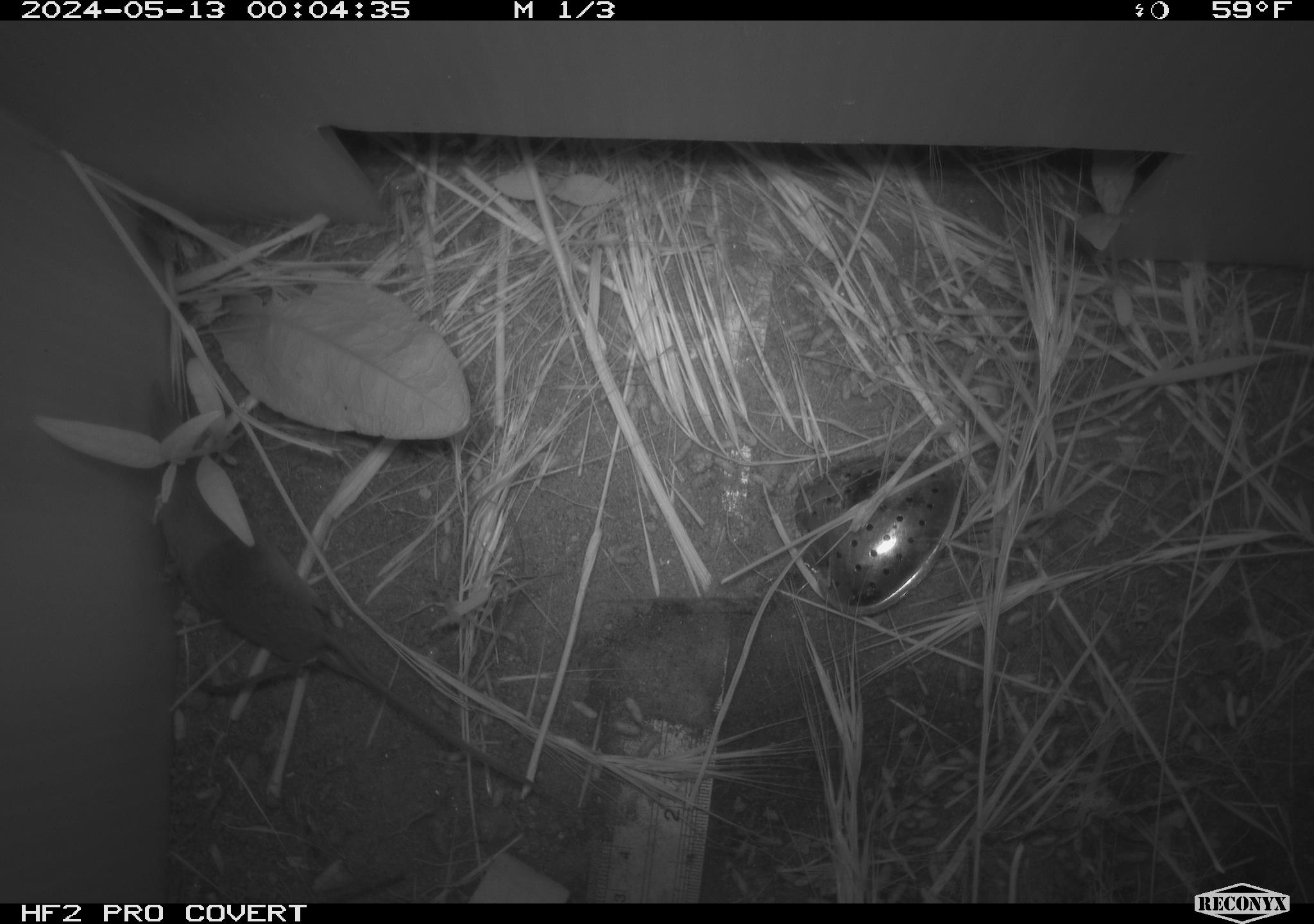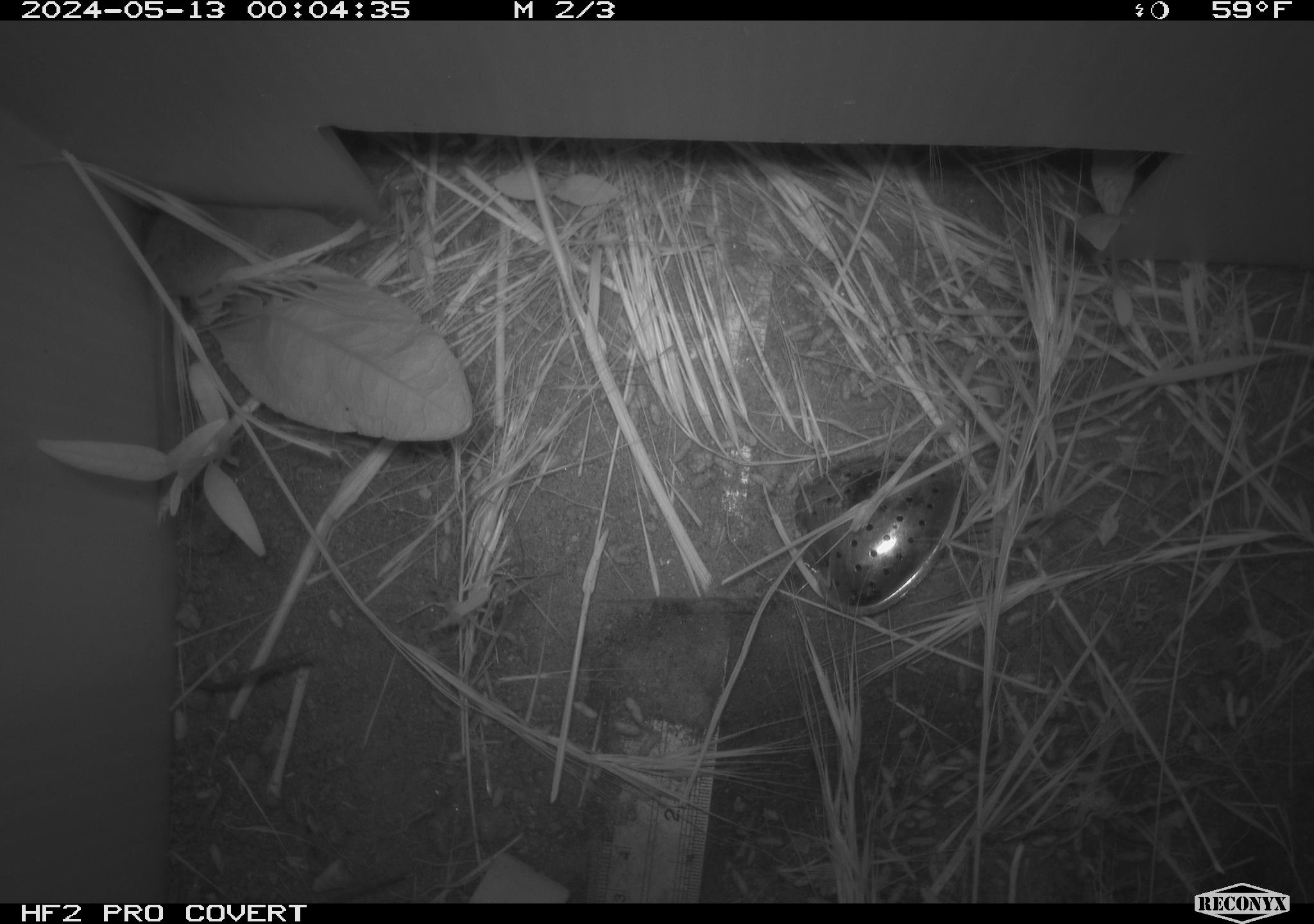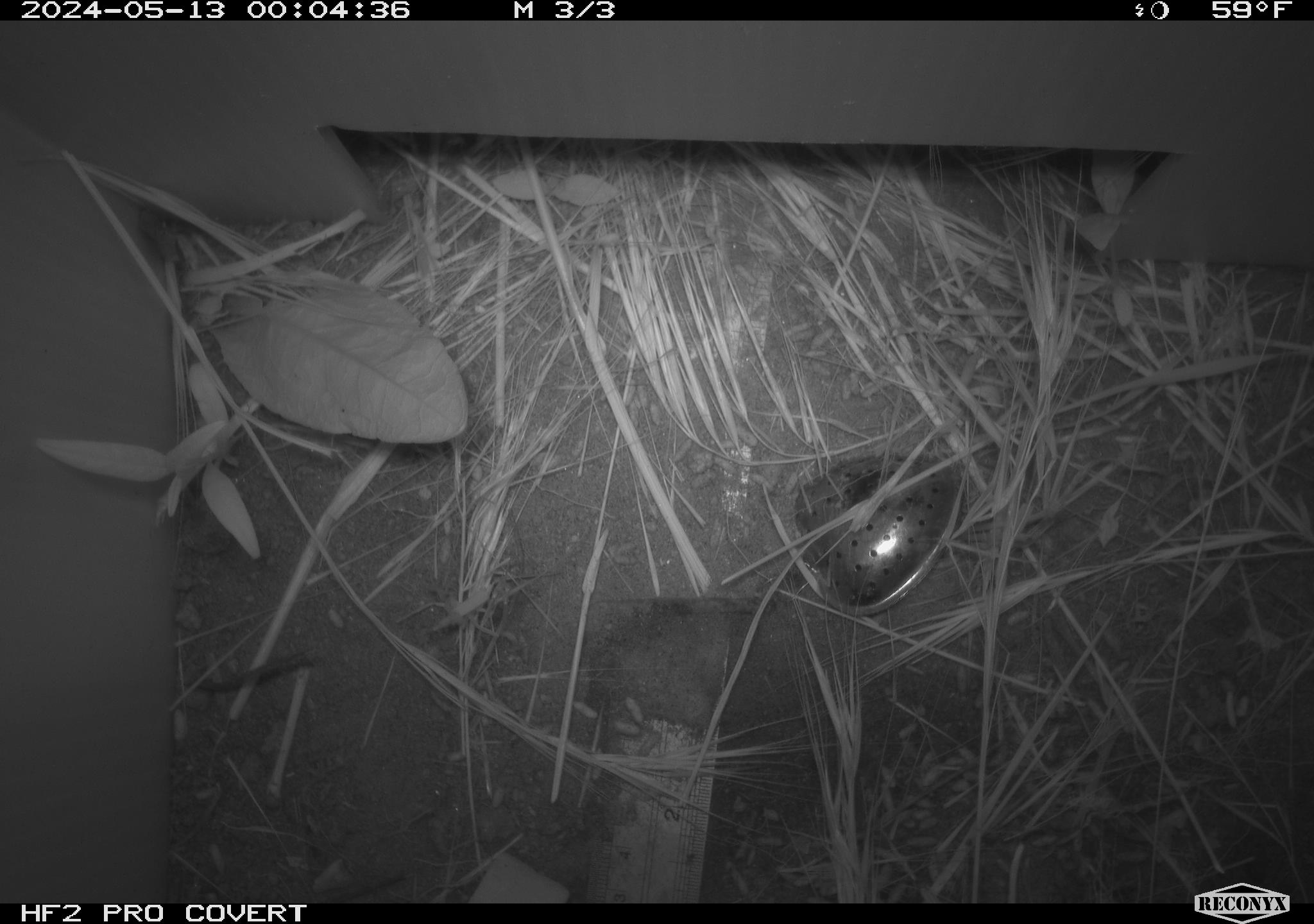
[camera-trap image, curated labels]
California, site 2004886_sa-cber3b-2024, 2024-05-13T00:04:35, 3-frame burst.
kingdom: Animalia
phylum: Chordata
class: Mammalia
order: Rodentia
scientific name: Rodentia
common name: mouse species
Mouse species (Rodentia).